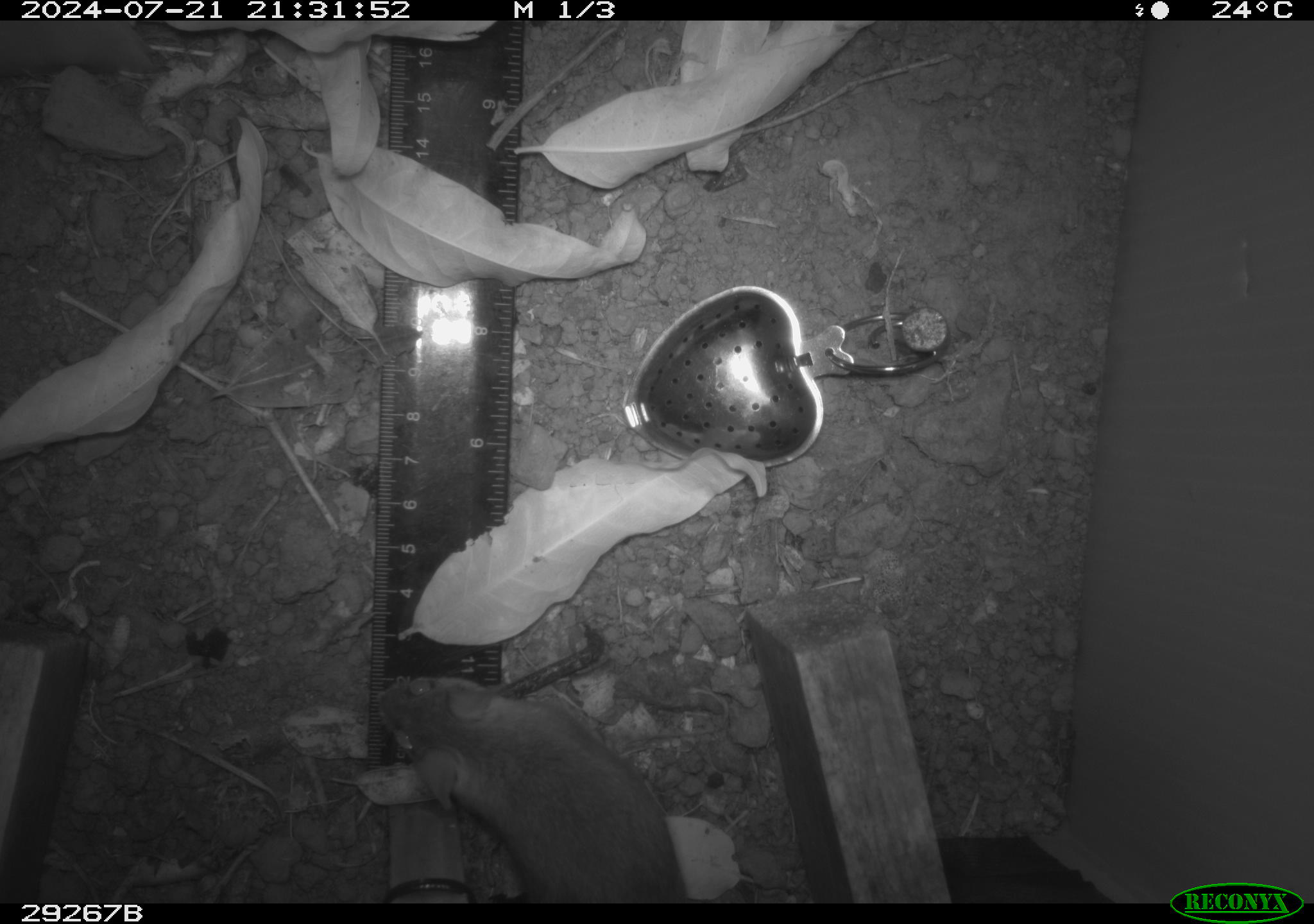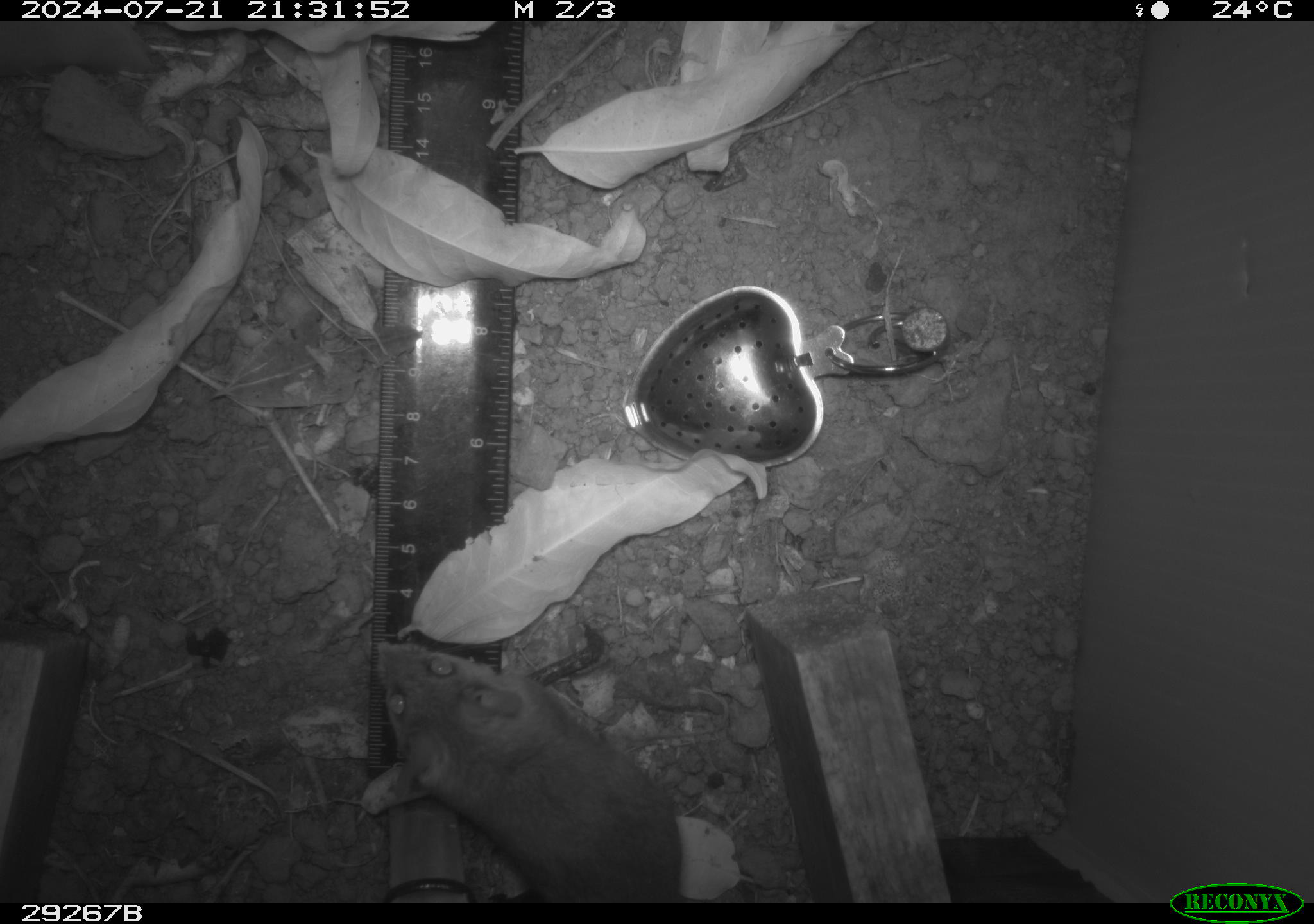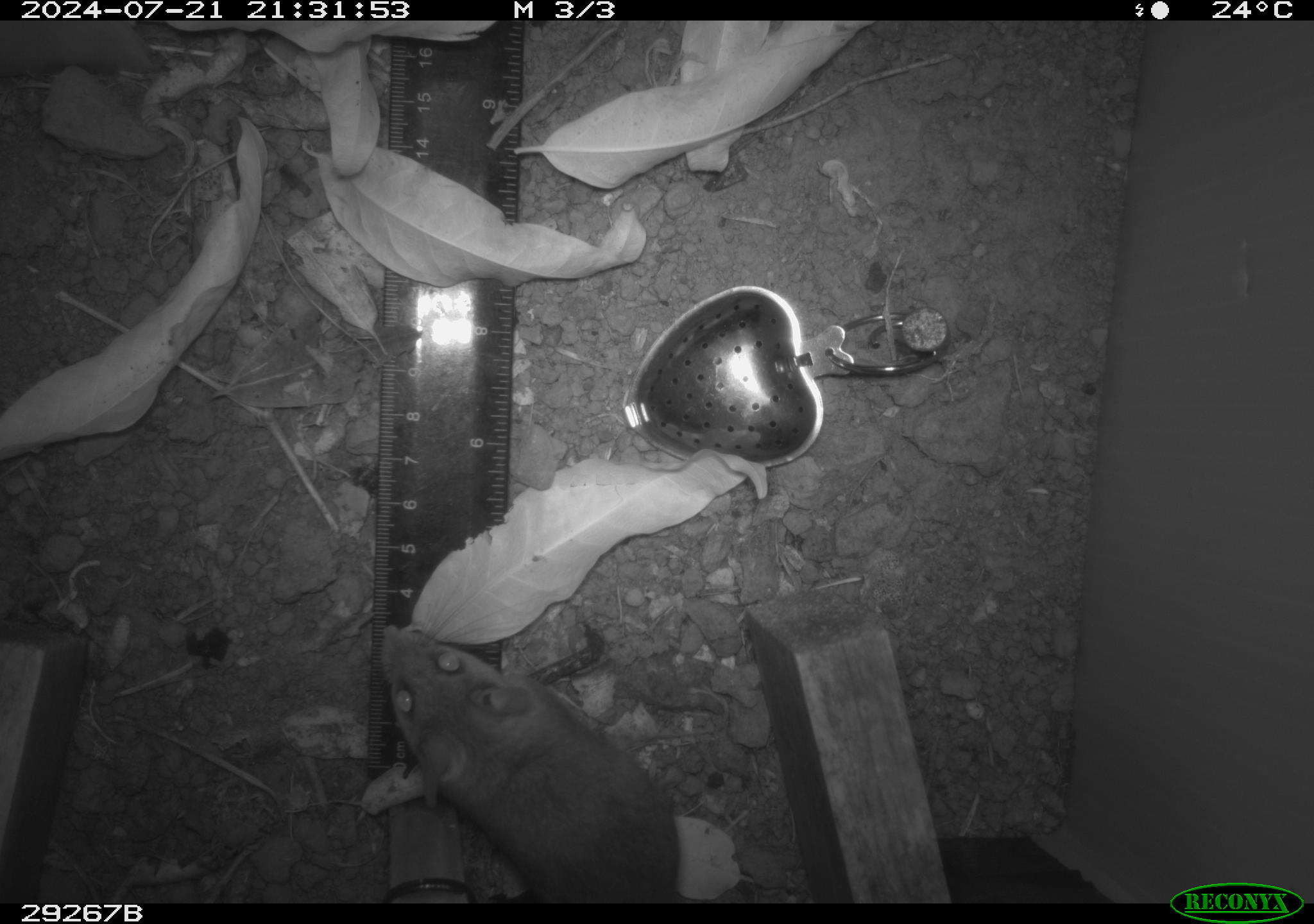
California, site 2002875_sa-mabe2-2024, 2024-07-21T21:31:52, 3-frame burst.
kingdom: Animalia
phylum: Chordata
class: Mammalia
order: Rodentia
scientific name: Rodentia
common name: mouse species